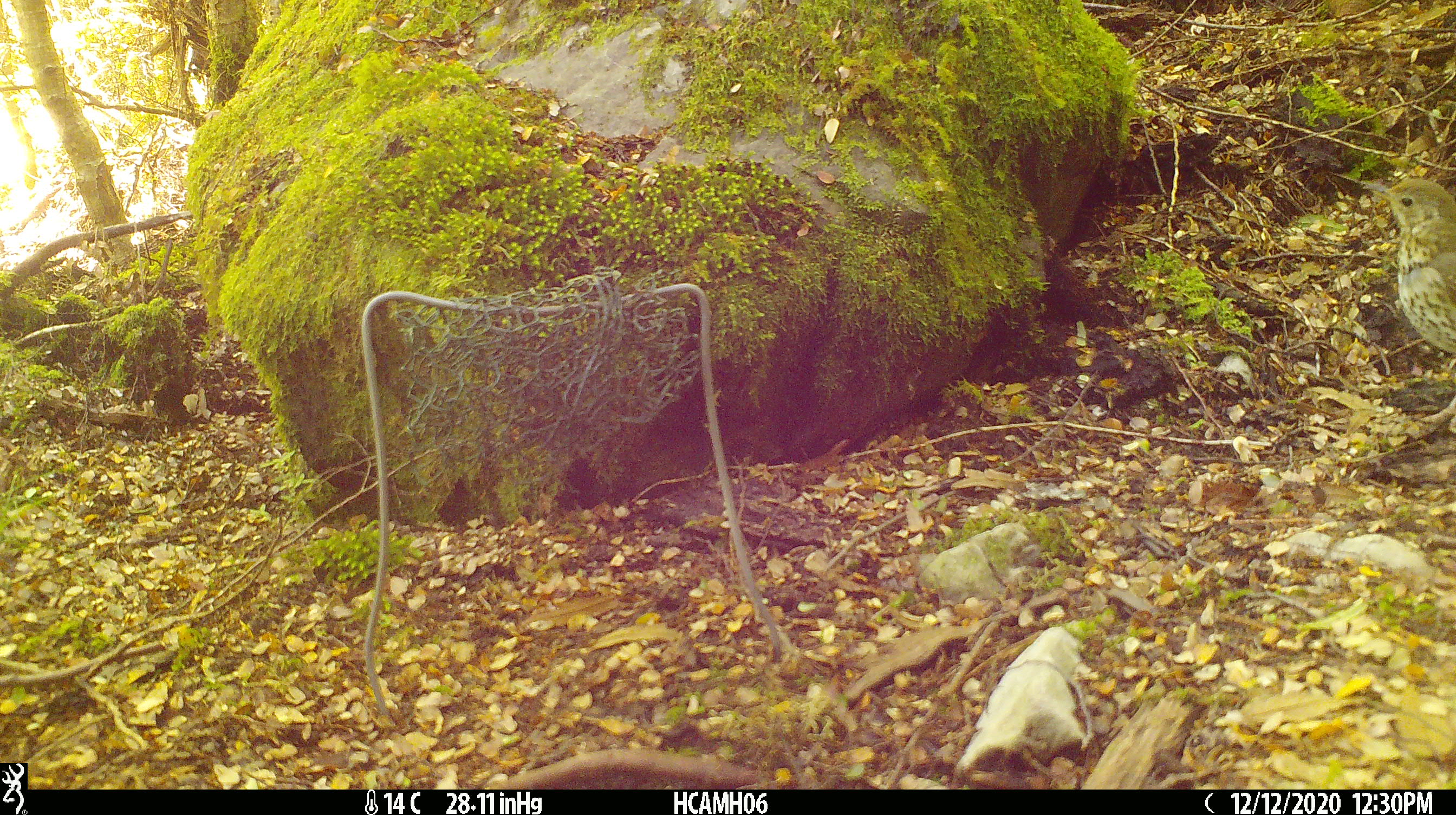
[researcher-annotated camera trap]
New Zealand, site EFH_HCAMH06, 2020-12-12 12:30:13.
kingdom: Animalia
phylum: Chordata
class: Aves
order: Passeriformes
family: Turdidae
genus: Turdus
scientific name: Turdus philomelos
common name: song thrush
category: thrush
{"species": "thrush (song thrush) (Turdus philomelos)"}